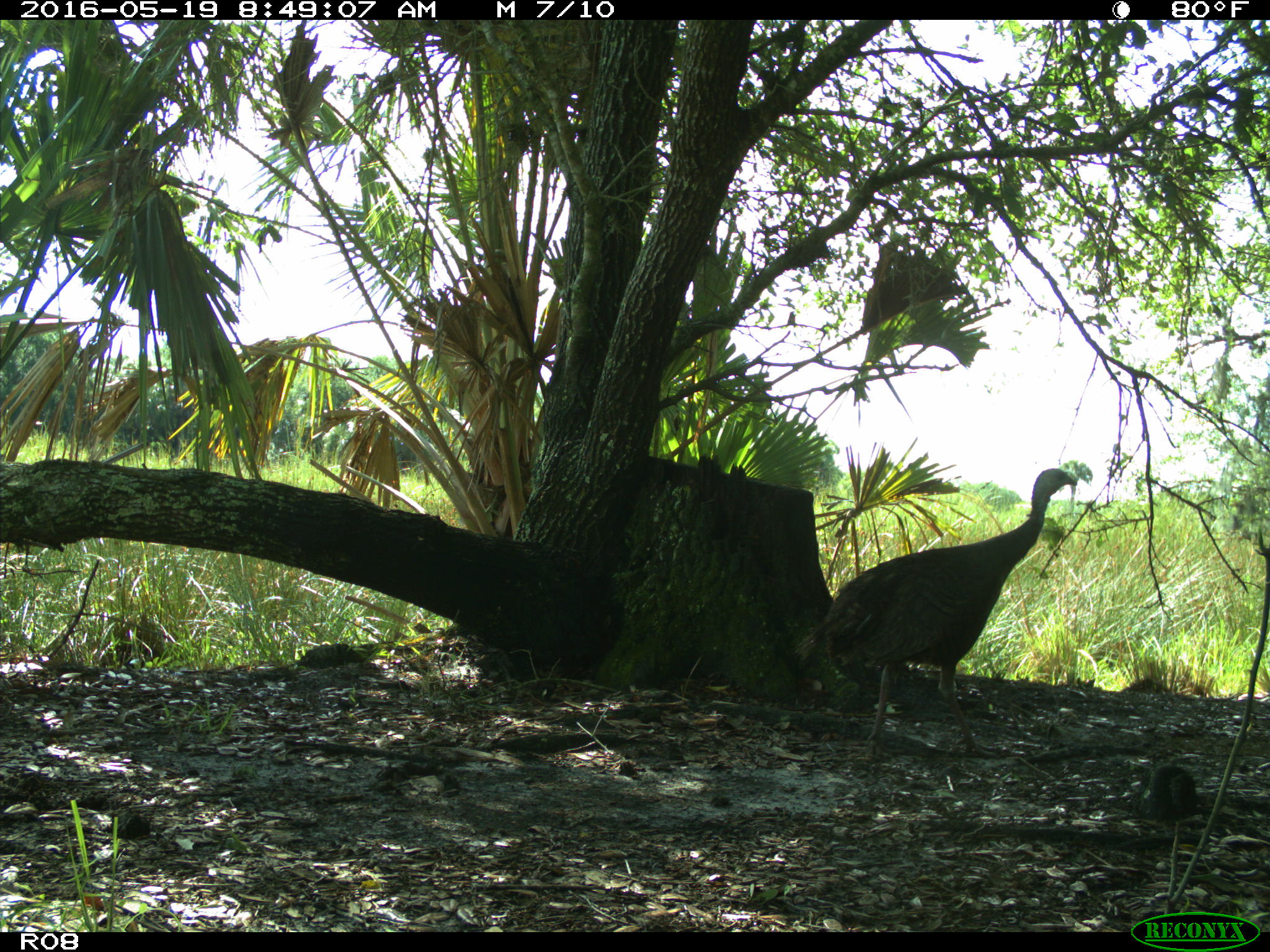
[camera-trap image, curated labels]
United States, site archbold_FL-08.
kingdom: Animalia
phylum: Chordata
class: Aves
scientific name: Aves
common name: birds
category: unidentified bird